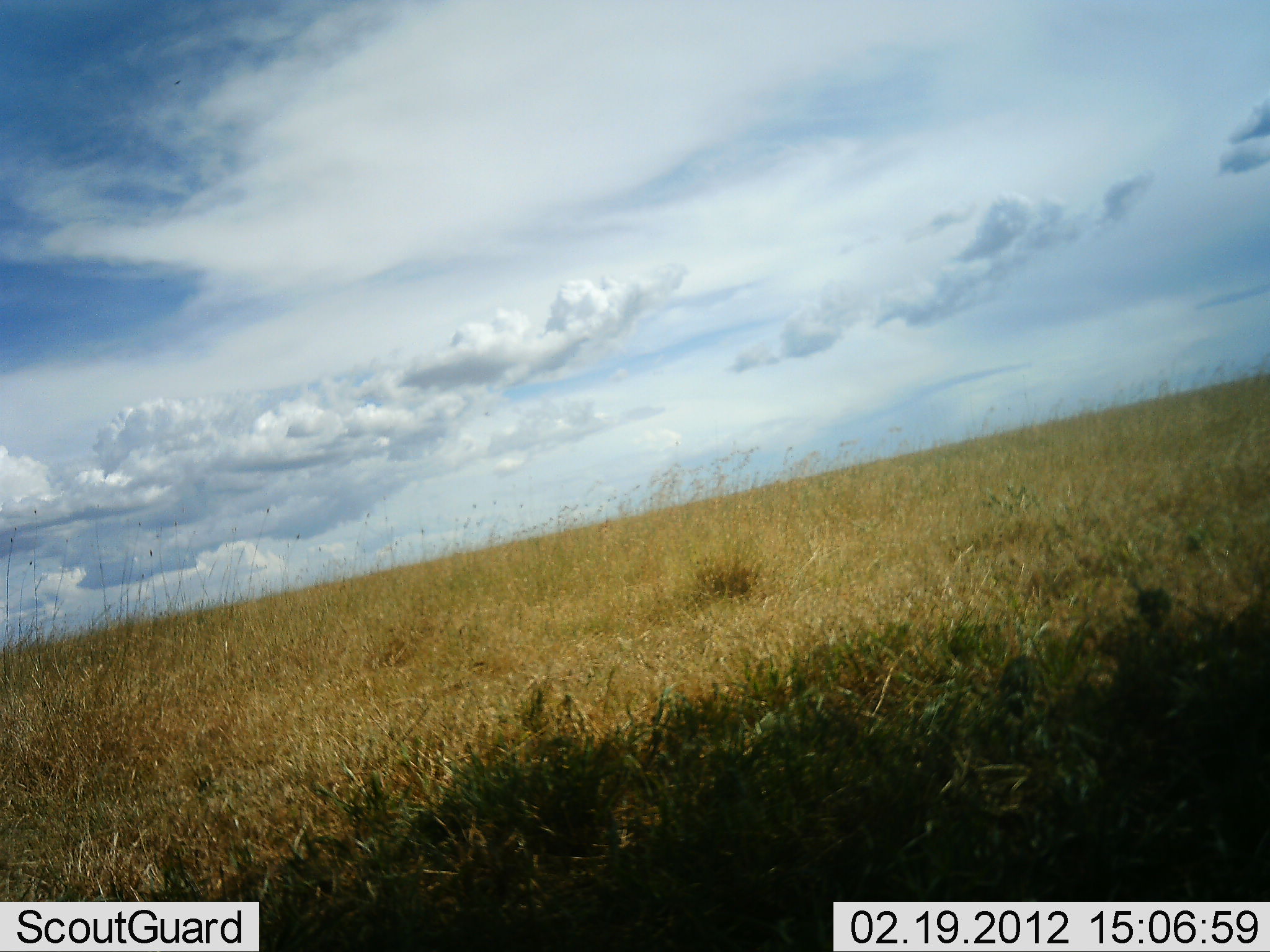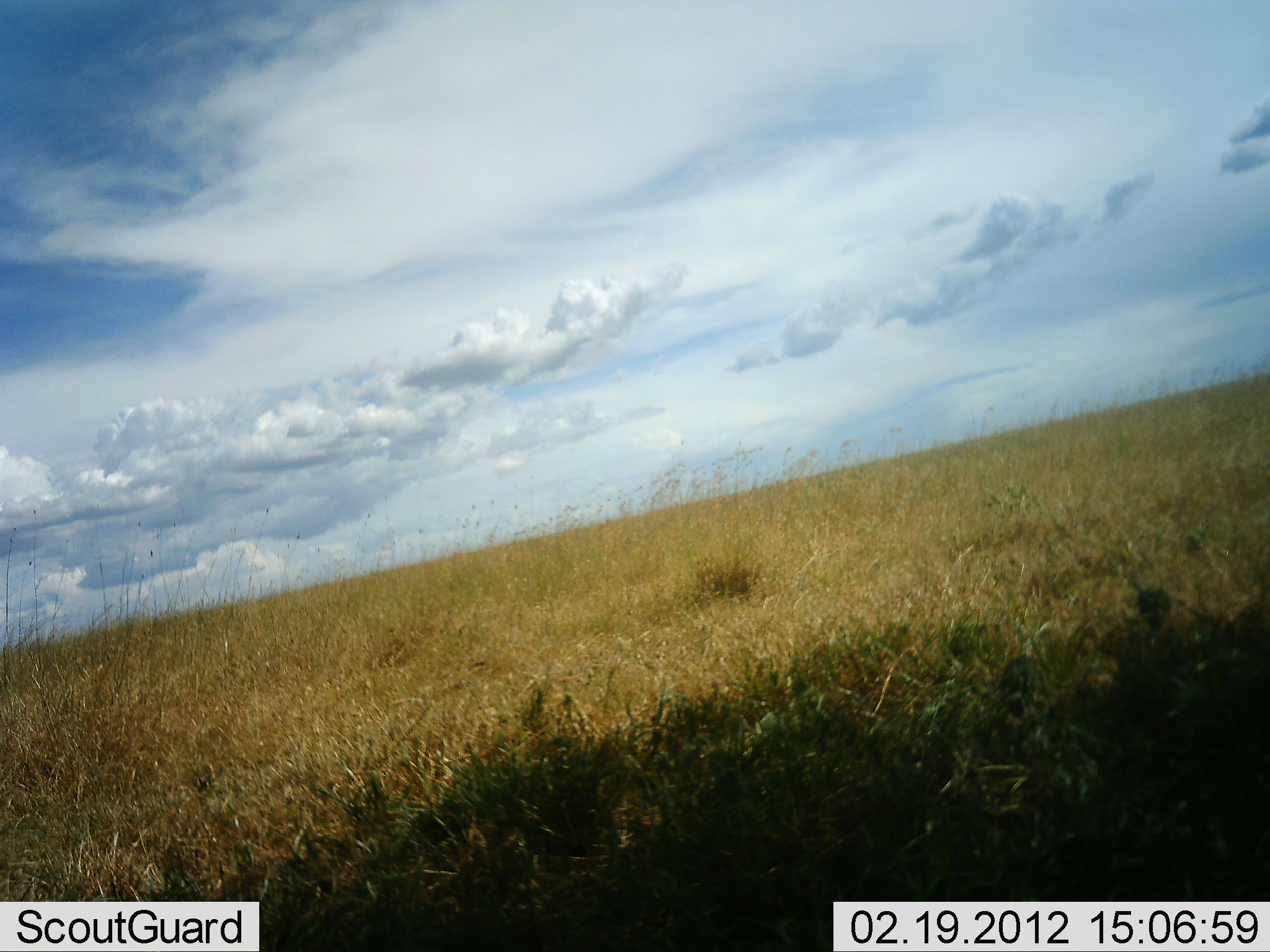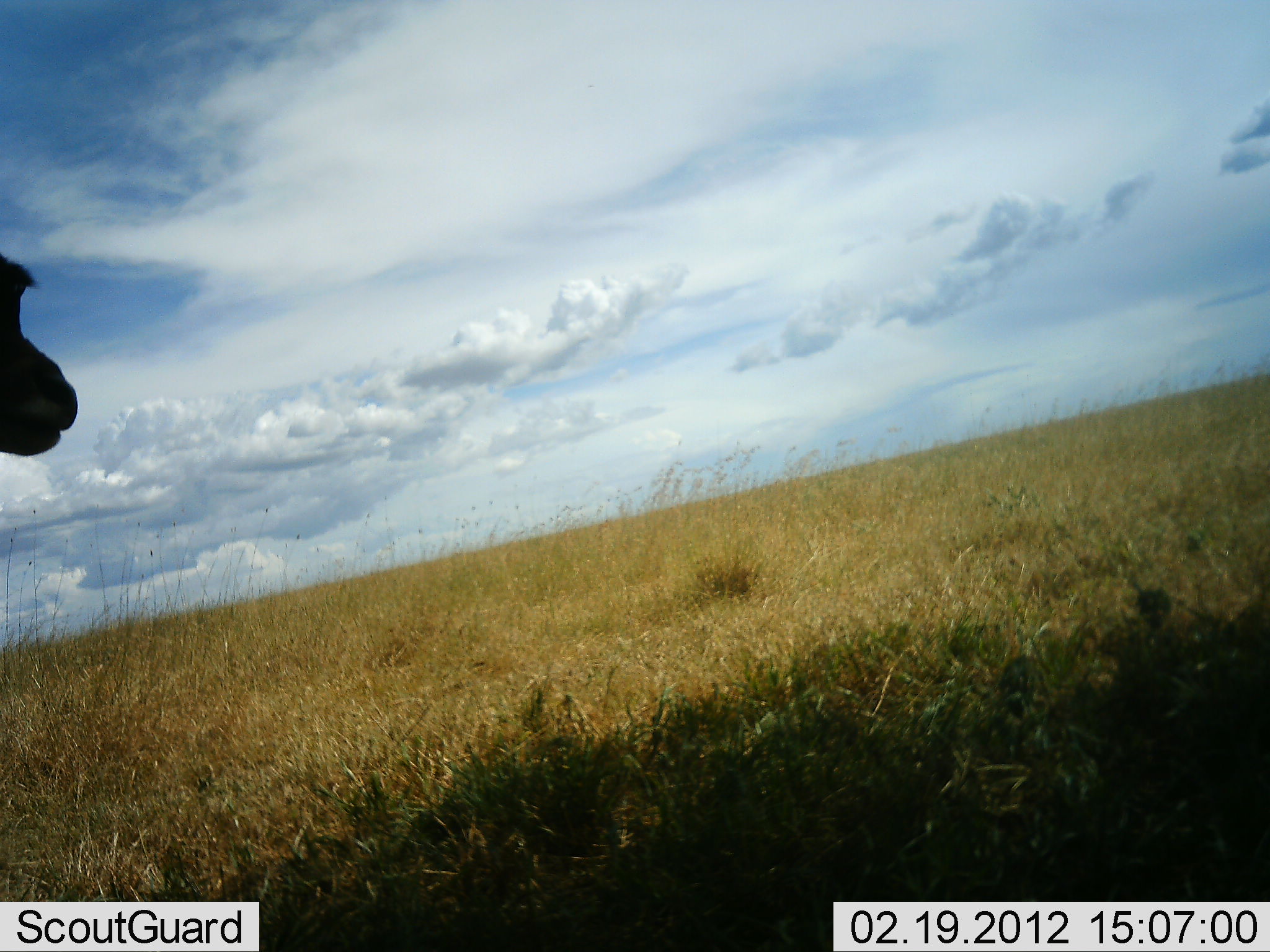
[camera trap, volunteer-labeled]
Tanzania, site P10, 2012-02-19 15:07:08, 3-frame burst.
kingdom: Animalia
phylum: Chordata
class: Mammalia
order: Artiodactyla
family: Bovidae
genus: Eudorcas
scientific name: Eudorcas thomsonii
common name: thomson's gazelle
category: gazellethomsons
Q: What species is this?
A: Gazellethomsons (thomson's gazelle) (Eudorcas thomsonii).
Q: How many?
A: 1.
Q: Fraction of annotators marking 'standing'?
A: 44%.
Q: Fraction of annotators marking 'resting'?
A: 0%.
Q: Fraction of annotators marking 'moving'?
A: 56%.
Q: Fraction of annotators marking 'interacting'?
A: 0%.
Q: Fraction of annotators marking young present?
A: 0%.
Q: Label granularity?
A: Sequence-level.